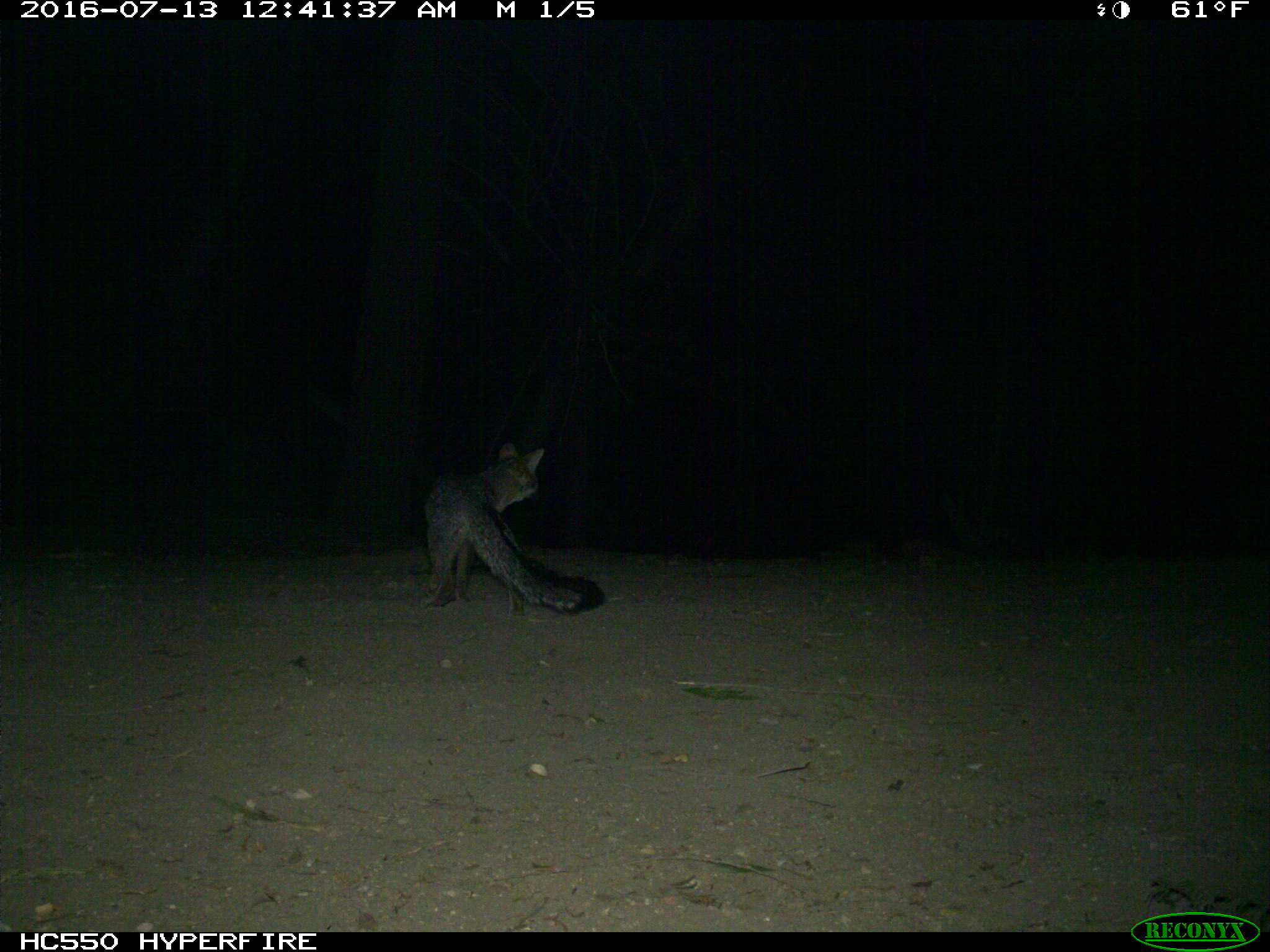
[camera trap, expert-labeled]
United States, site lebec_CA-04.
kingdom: Animalia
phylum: Chordata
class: Mammalia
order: Carnivora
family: Canidae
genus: Urocyon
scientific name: Urocyon cinereoargenteus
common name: gray fox